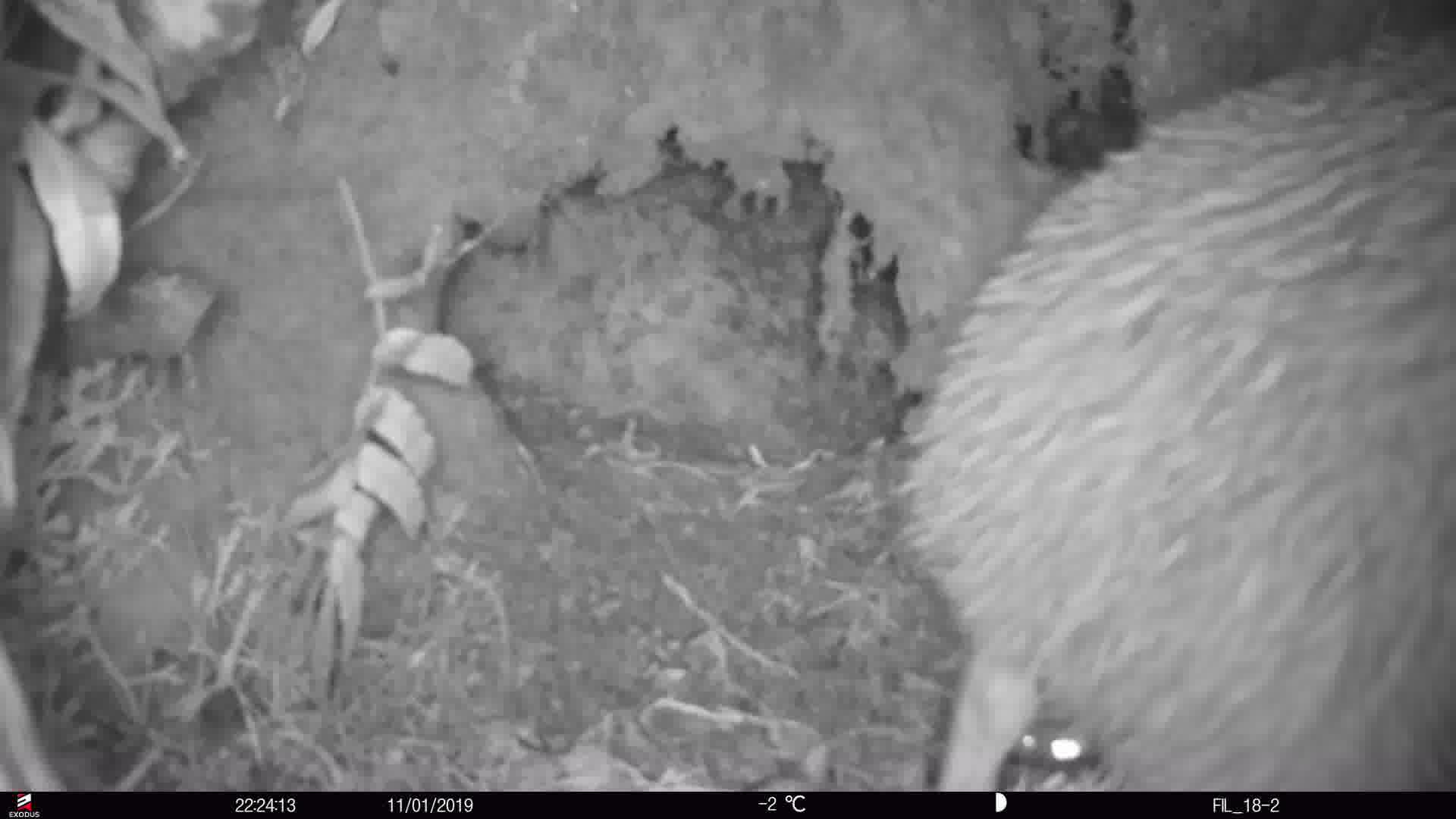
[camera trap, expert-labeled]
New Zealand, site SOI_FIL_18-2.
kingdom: Animalia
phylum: Chordata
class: Aves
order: Apterygiformes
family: Apterygidae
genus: Apteryx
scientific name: Apteryx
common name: kiwi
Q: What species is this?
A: Kiwi (Apteryx).